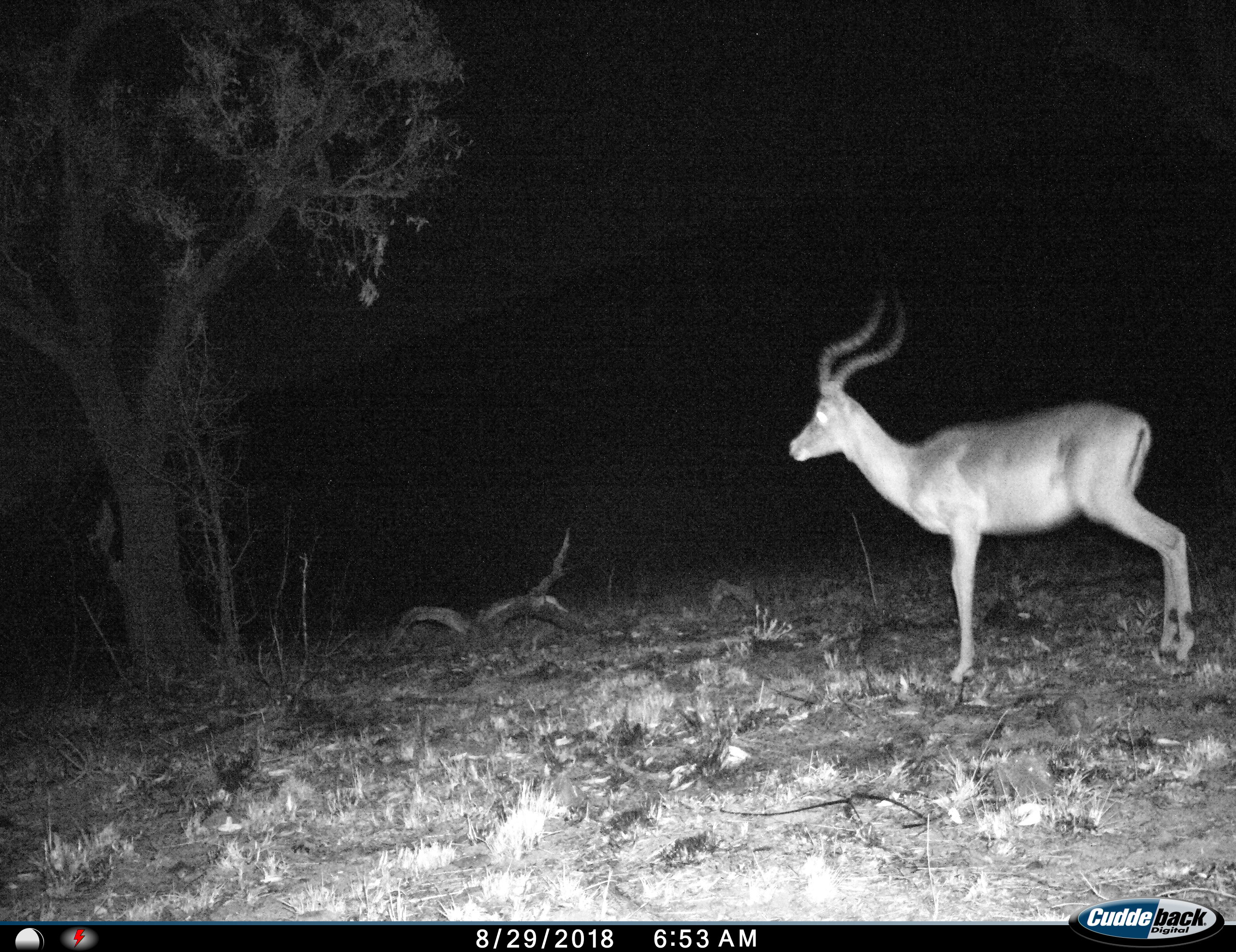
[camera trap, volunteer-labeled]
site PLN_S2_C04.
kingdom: Animalia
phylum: Chordata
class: Mammalia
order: Artiodactyla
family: Bovidae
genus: Aepyceros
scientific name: Aepyceros melampus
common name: impala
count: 1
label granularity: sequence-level